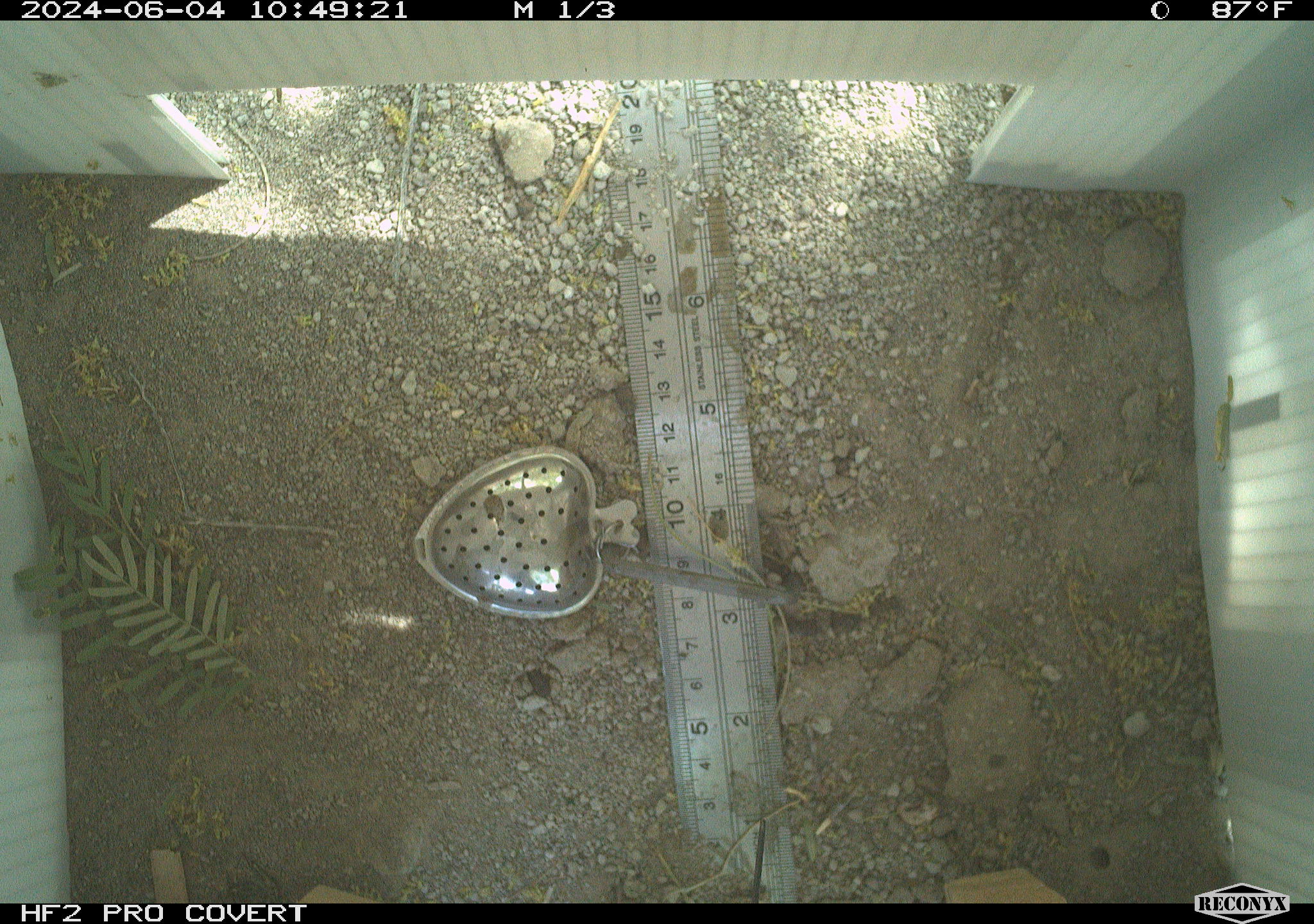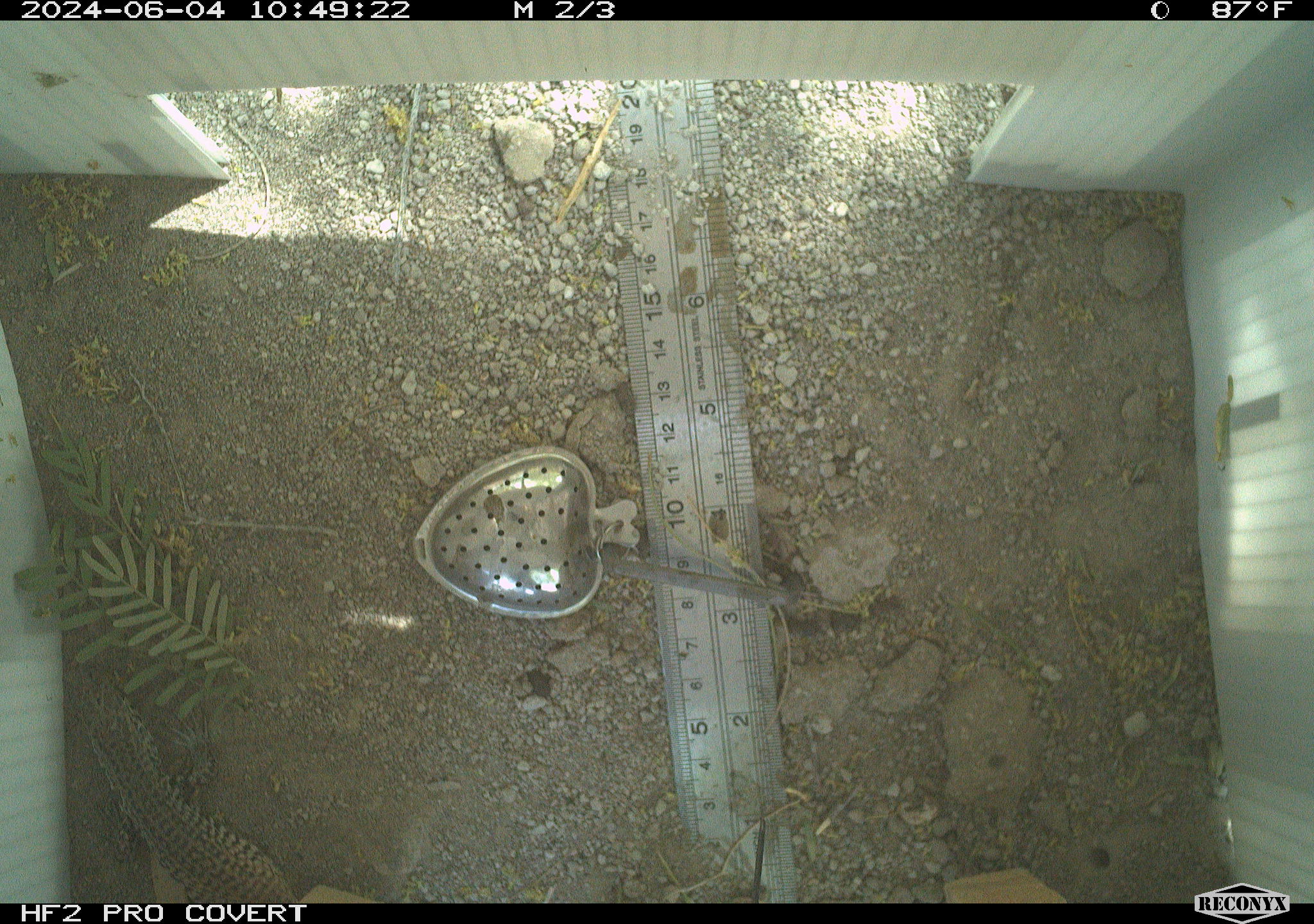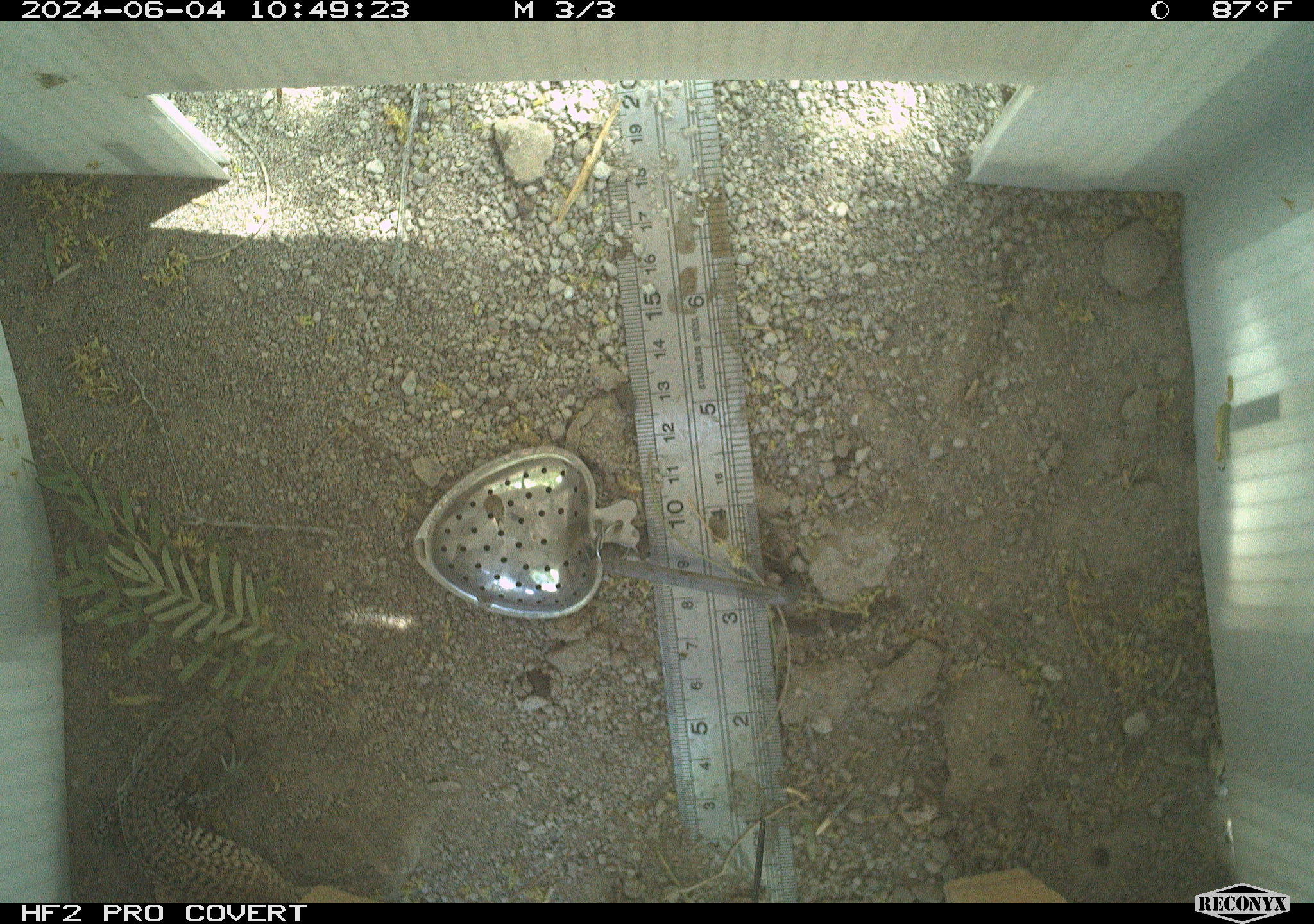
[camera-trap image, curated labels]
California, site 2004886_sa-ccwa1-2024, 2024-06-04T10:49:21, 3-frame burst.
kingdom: Animalia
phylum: Chordata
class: Reptilia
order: Squamata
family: Teiidae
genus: Aspidoscelis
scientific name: Aspidoscelis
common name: whiptail lizards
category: aspidoscelis species